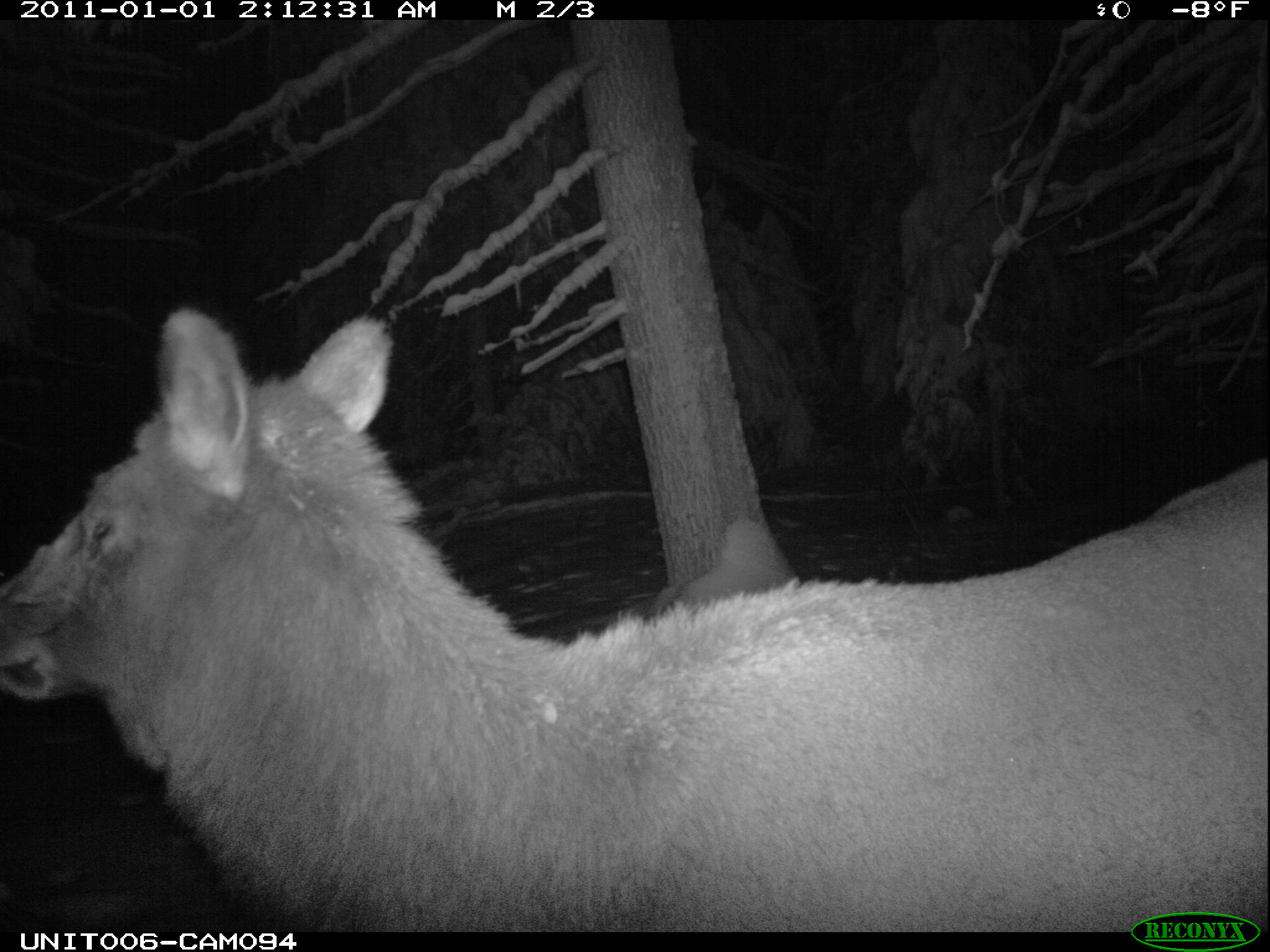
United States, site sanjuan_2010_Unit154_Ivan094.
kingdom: Animalia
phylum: Chordata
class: Mammalia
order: Artiodactyla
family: Cervidae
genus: Cervus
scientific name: Cervus elaphus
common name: red deer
Cervus elaphus (red deer).